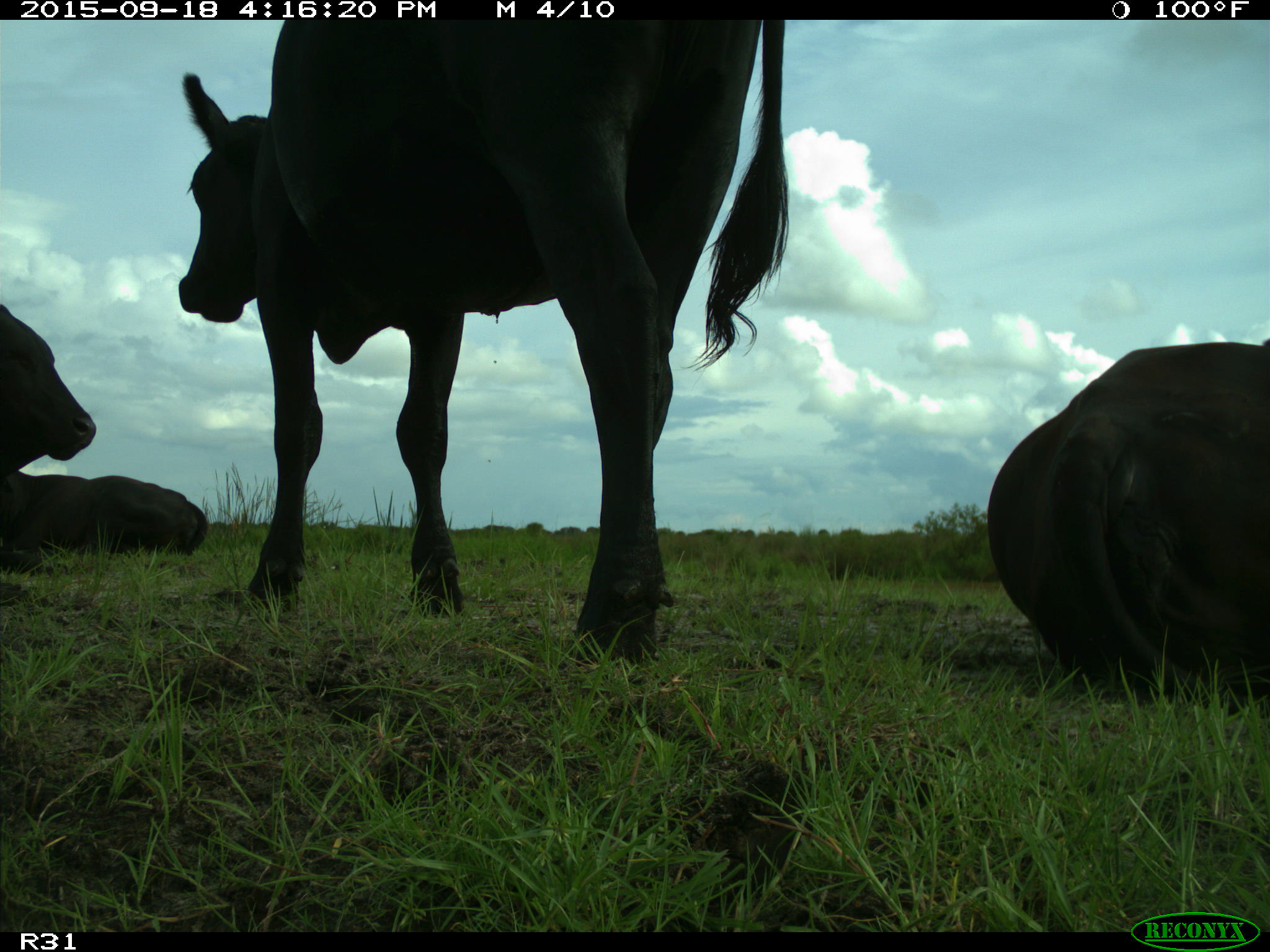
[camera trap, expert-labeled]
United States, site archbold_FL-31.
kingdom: Animalia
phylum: Chordata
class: Mammalia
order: Artiodactyla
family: Bovidae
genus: Bos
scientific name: Bos taurus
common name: domestic cow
Bos taurus (domestic cow).